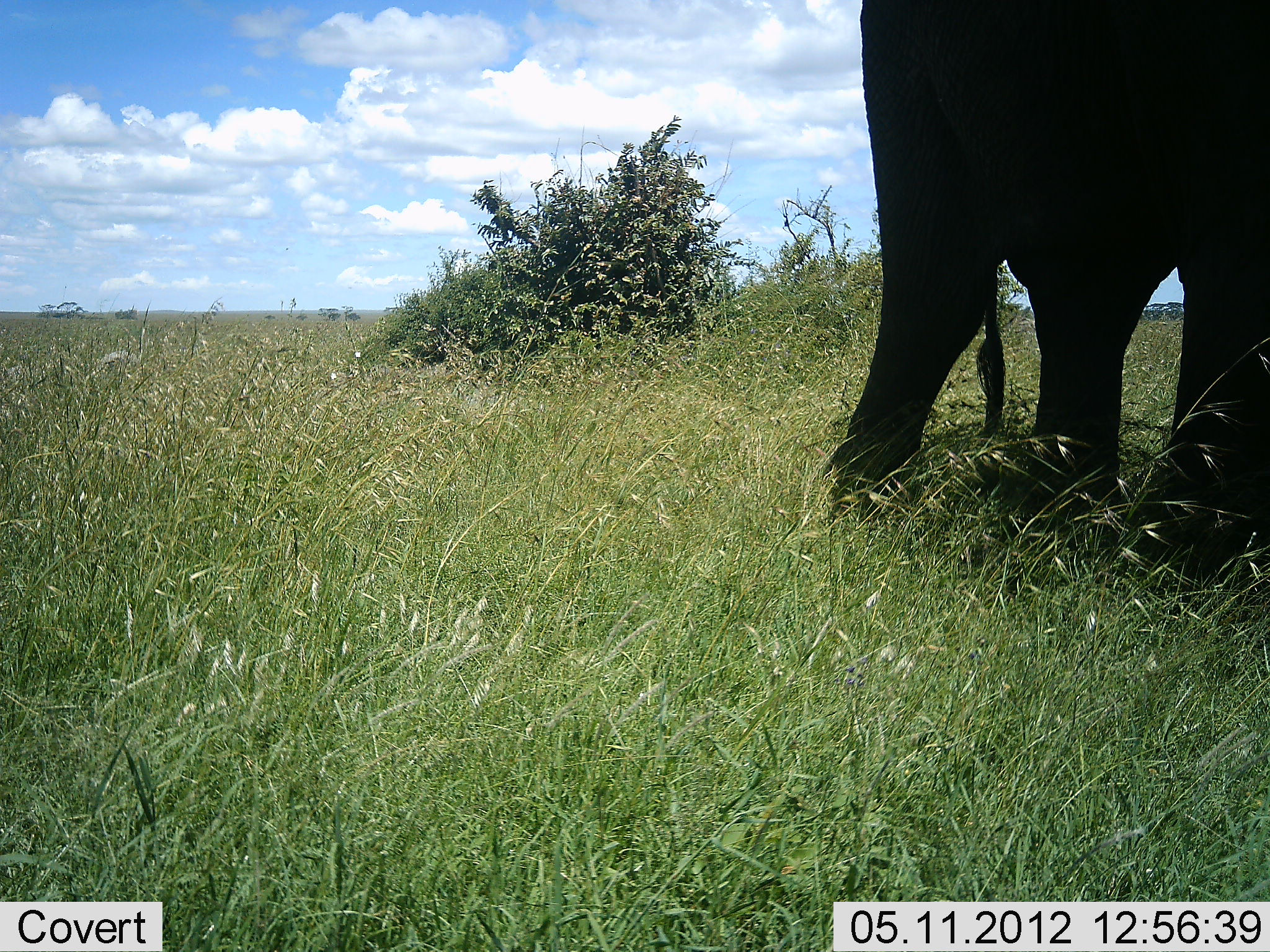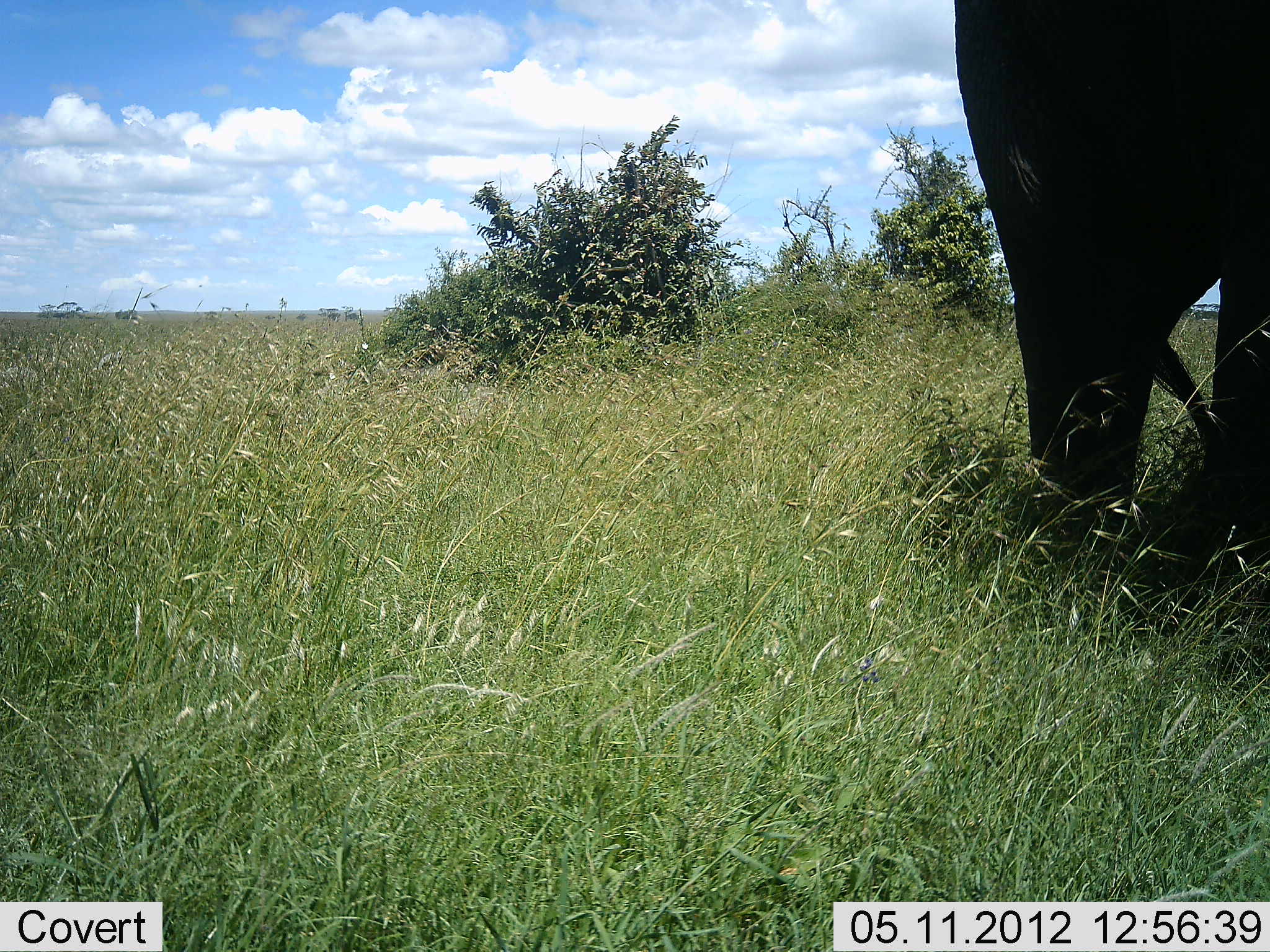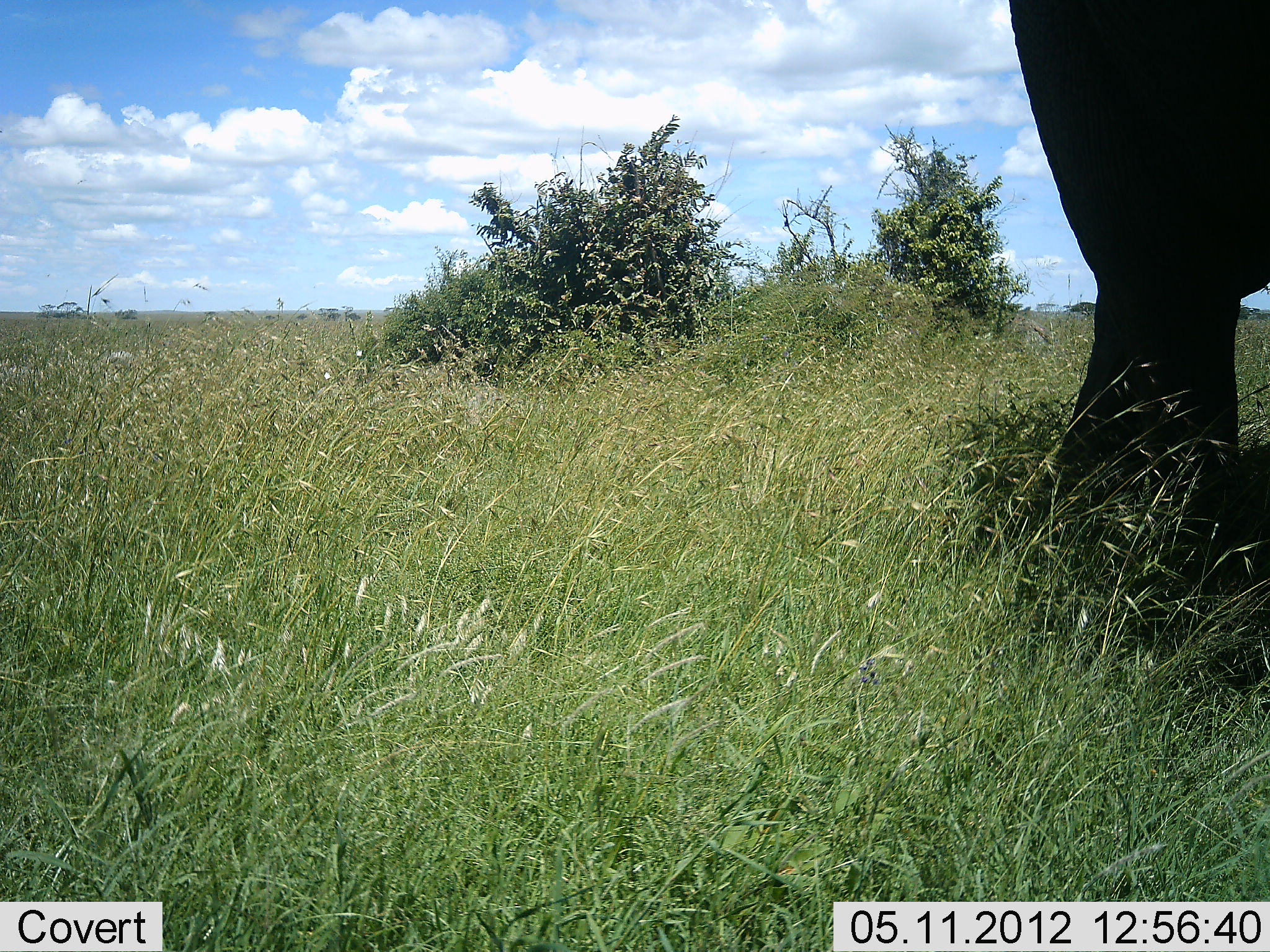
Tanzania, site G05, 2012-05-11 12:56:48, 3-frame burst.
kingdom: Animalia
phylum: Chordata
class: Mammalia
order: Proboscidea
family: Elephantidae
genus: Loxodonta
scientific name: Loxodonta africana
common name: african bush elephant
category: elephant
Elephant (african bush elephant) (Loxodonta africana), count 1. Behavior (volunteer vote fractions): standing 40%, resting 0%, moving 60%, interacting 0%. Young present (vote fraction): 0%. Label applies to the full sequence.